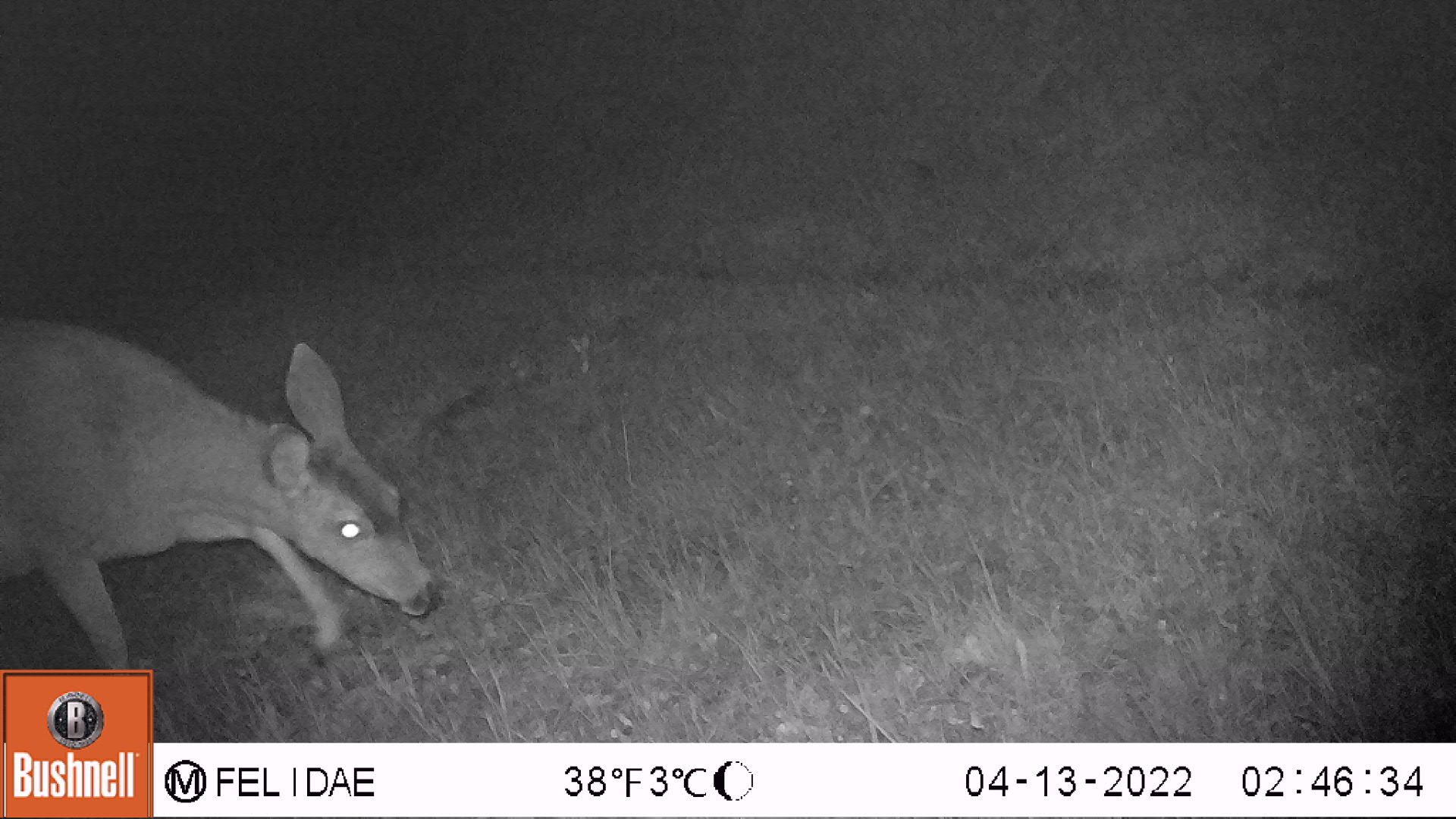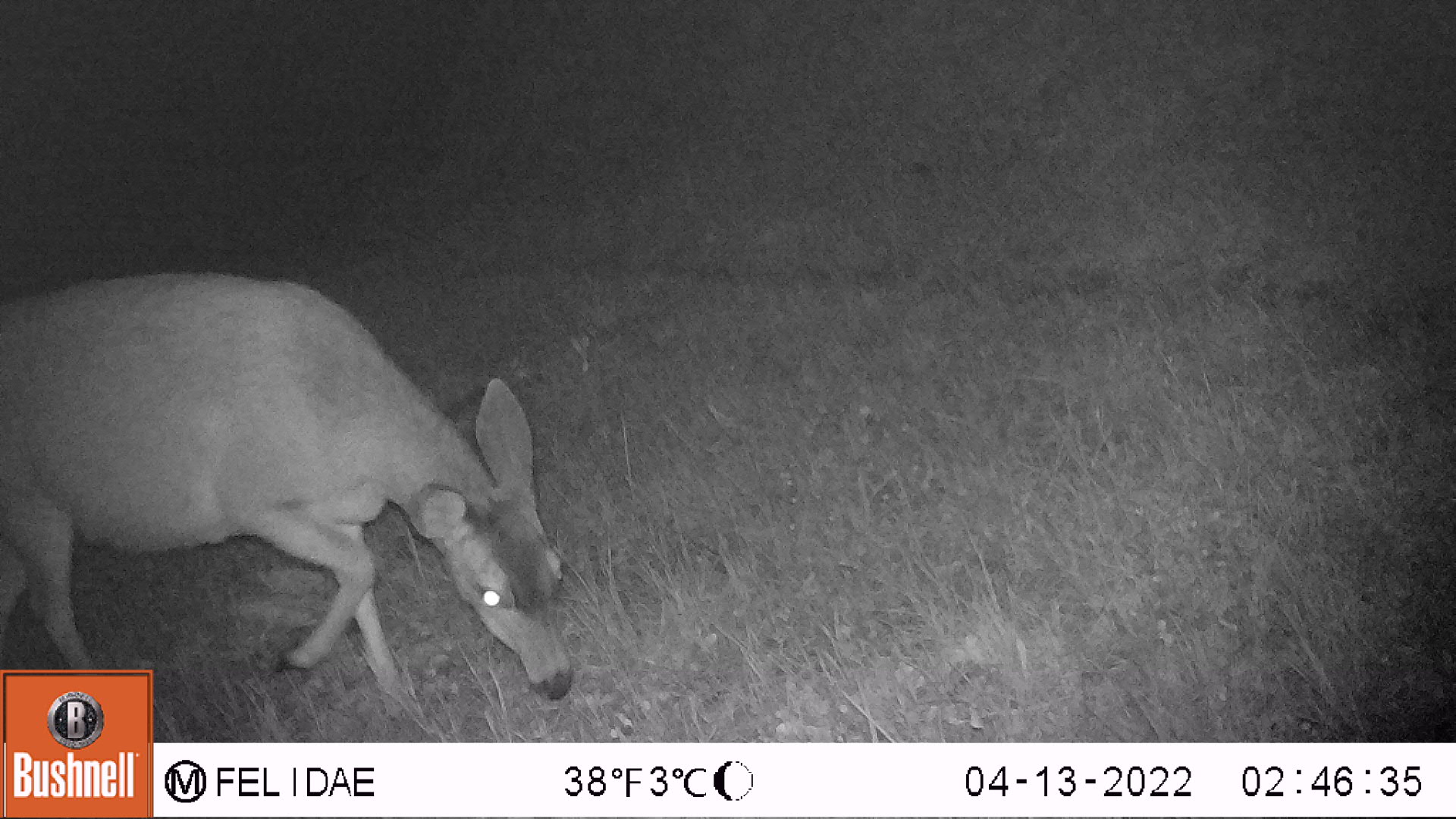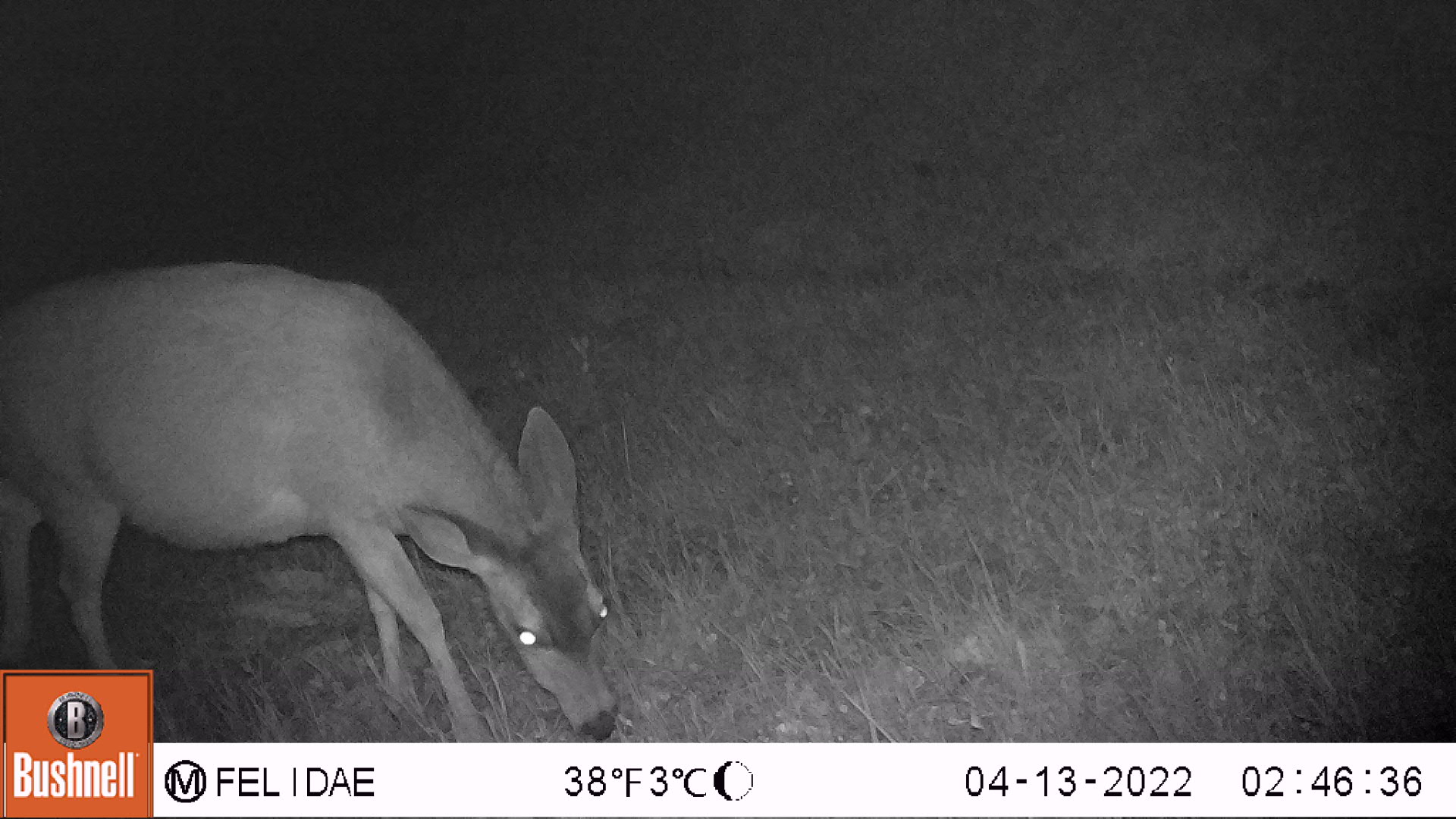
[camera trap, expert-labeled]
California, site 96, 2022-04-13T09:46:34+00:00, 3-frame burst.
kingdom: Animalia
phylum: Chordata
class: Mammalia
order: Artiodactyla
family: Cervidae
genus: Odocoileus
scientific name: Odocoileus hemionus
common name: mule deer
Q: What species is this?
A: Mule deer (Odocoileus hemionus).